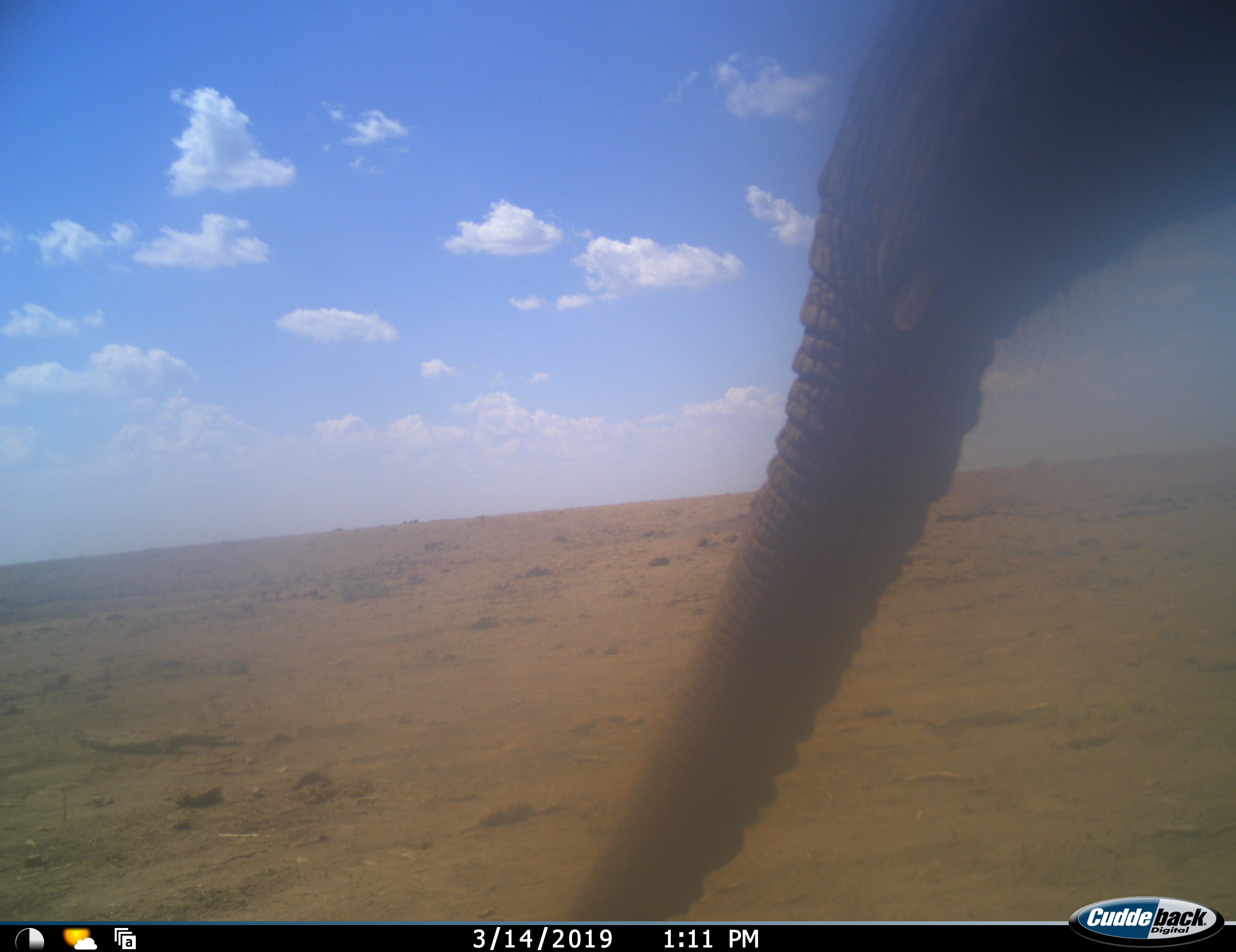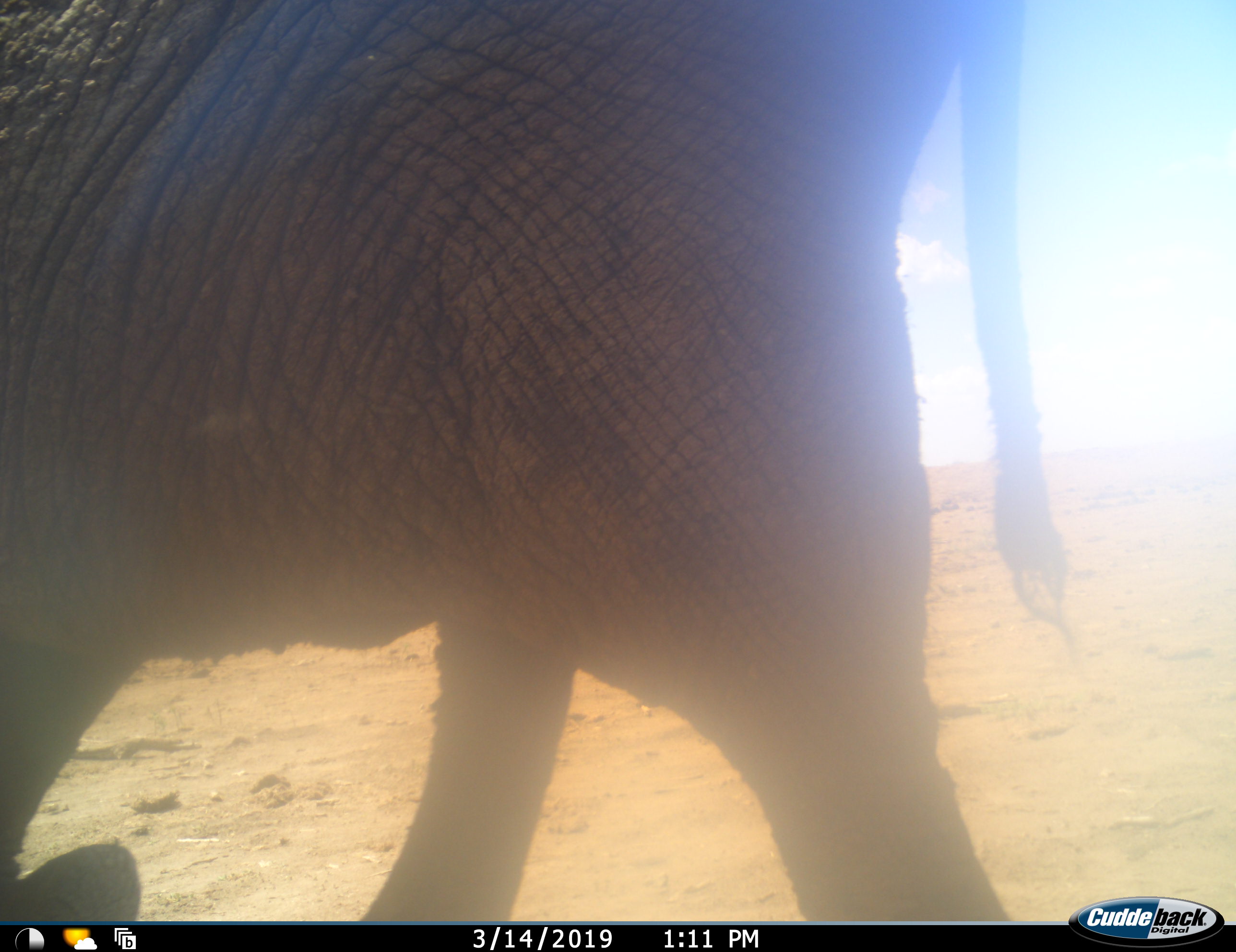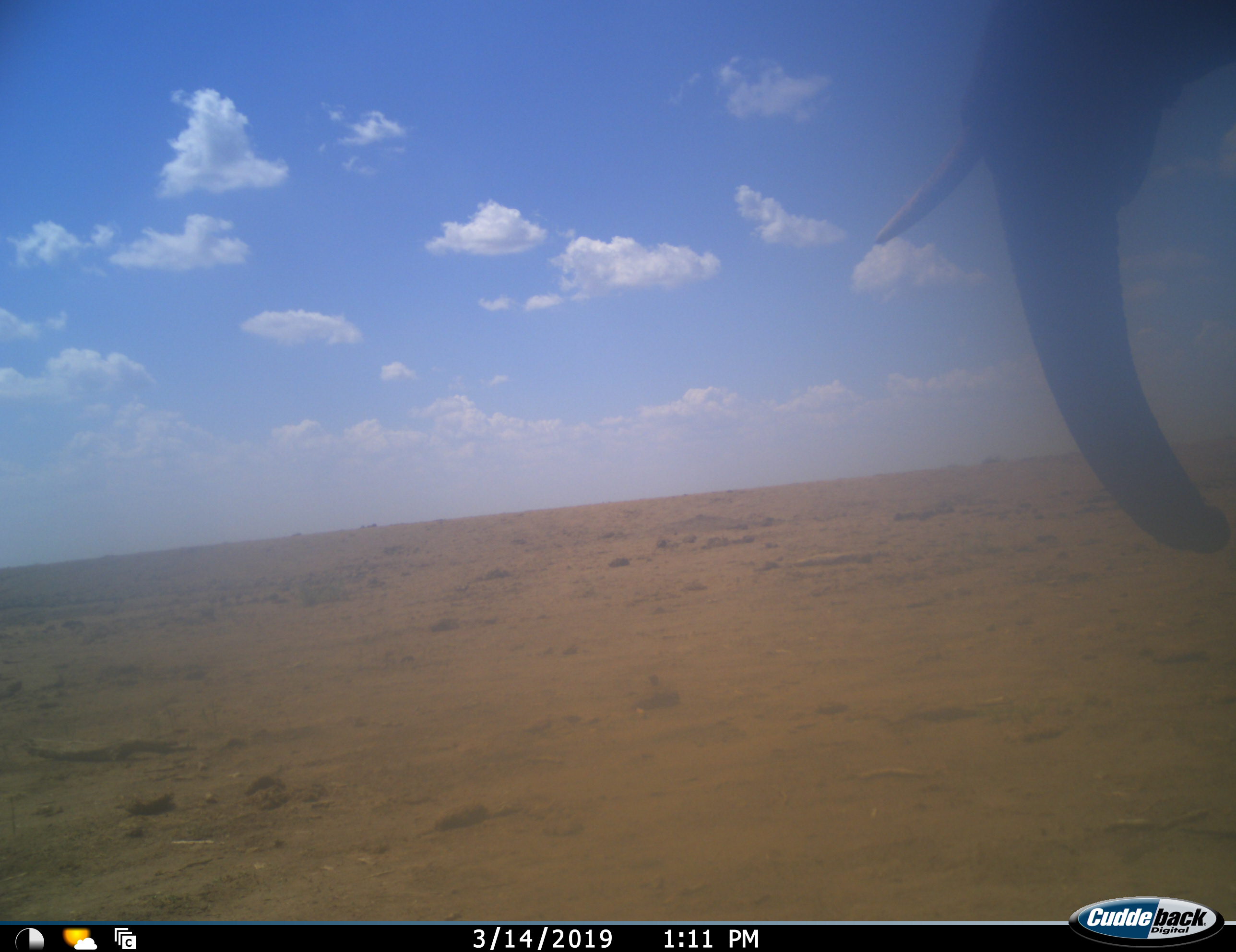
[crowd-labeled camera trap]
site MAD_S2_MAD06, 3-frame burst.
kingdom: Animalia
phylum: Chordata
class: Mammalia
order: Proboscidea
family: Elephantidae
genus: Loxodonta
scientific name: Loxodonta africana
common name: african bush elephant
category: elephant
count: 1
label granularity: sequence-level